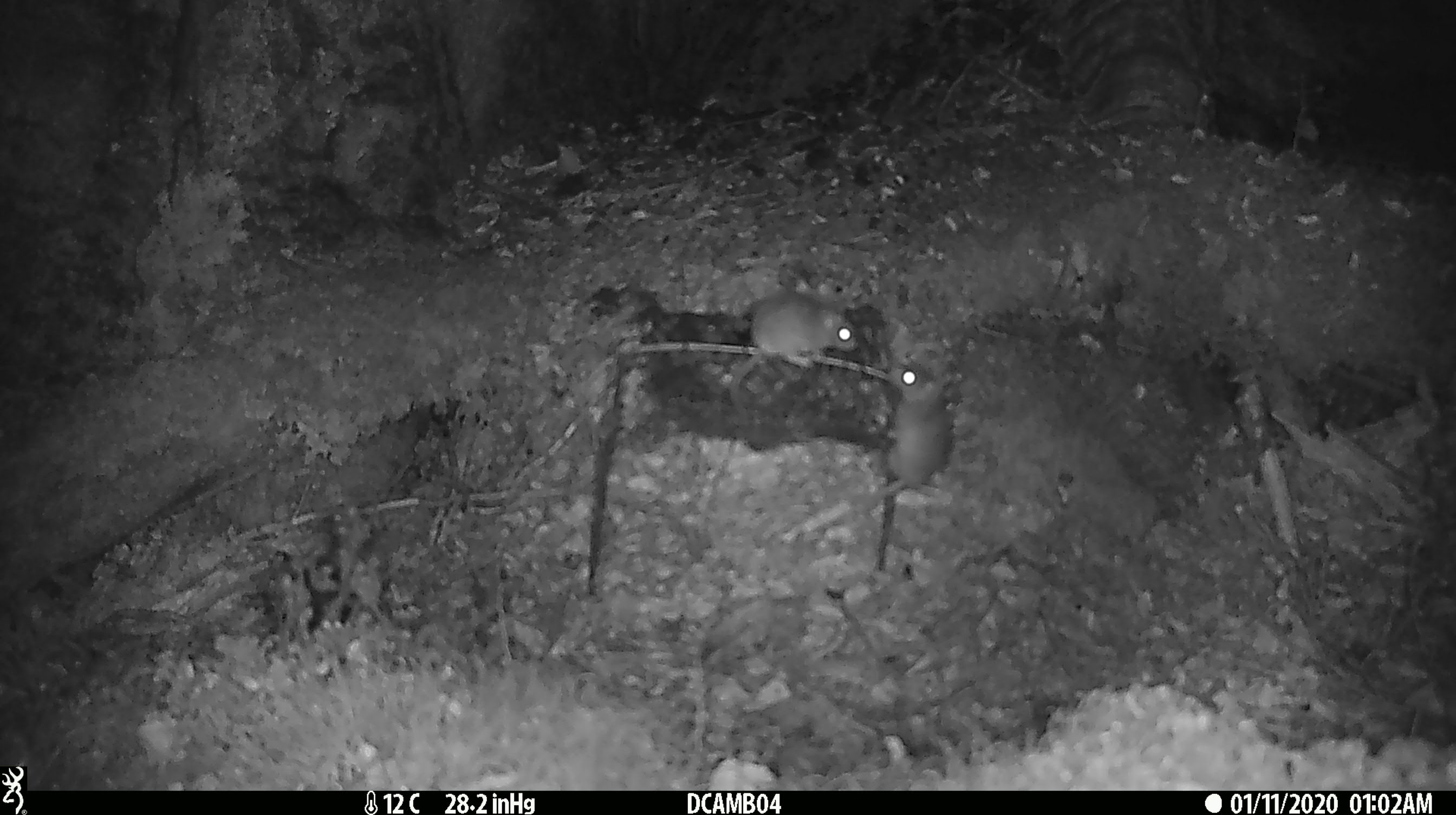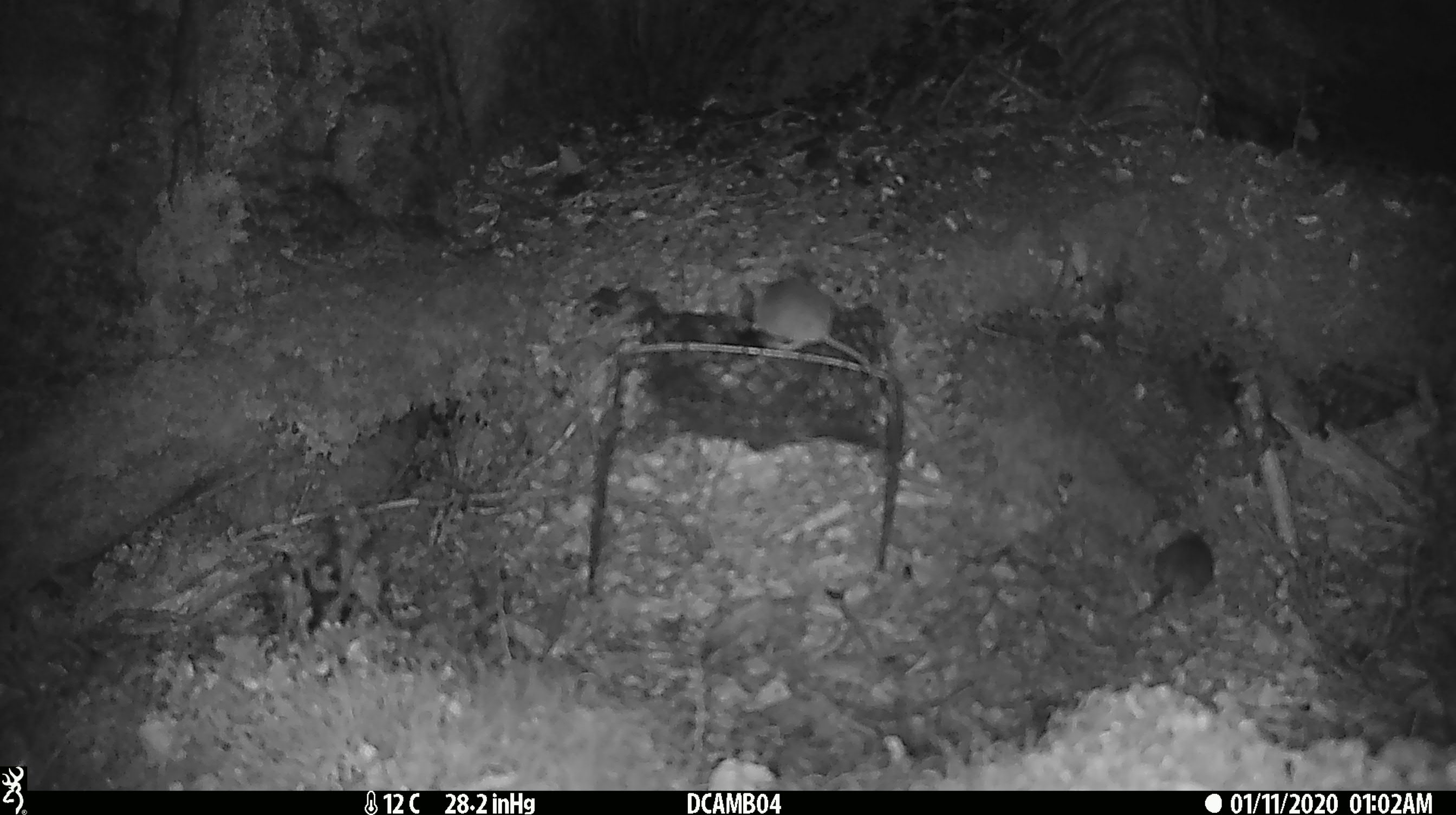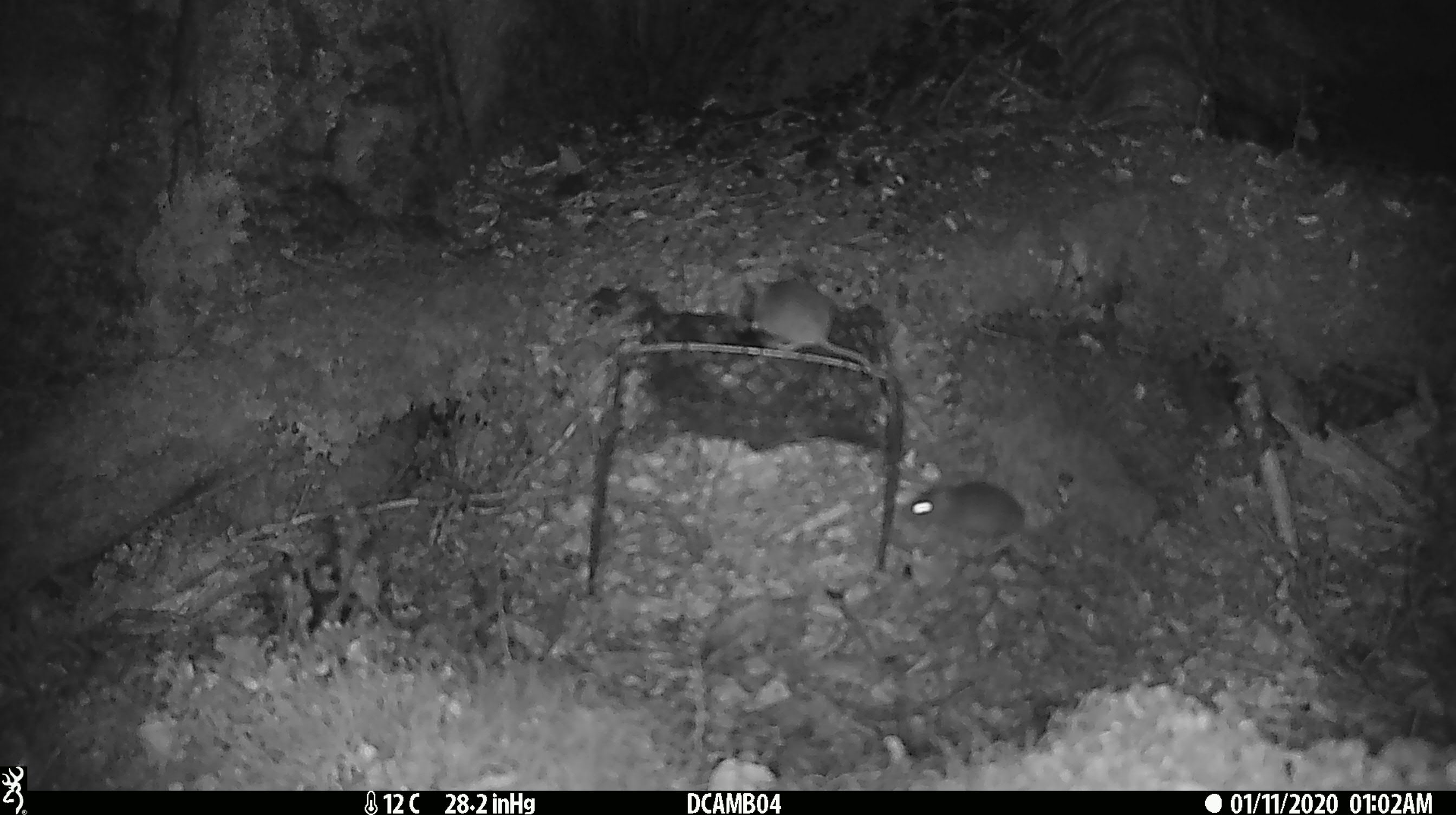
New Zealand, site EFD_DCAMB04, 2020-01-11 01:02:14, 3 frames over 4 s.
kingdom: Animalia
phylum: Chordata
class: Mammalia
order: Rodentia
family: Muridae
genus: Mus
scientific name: Mus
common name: mouse